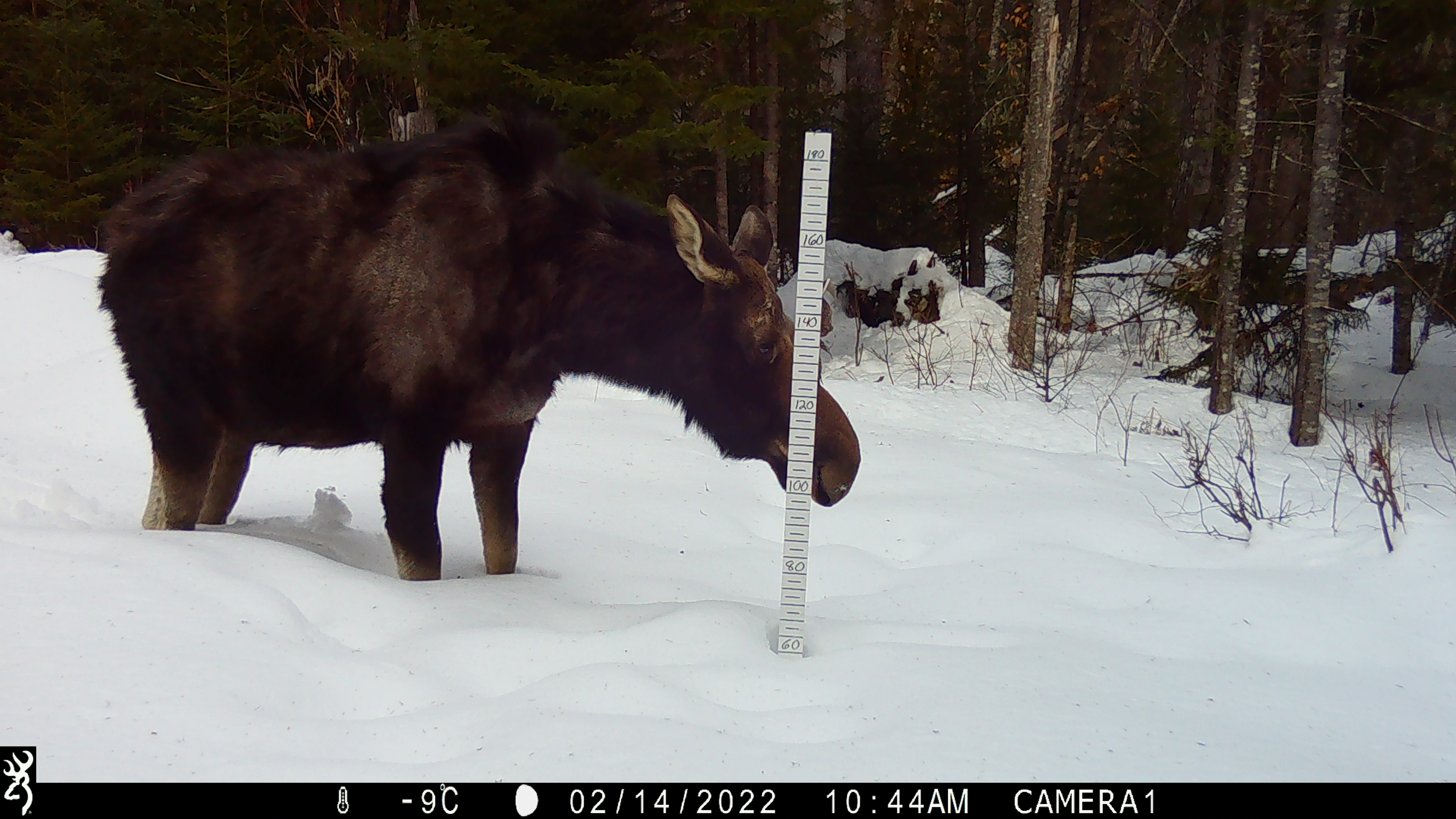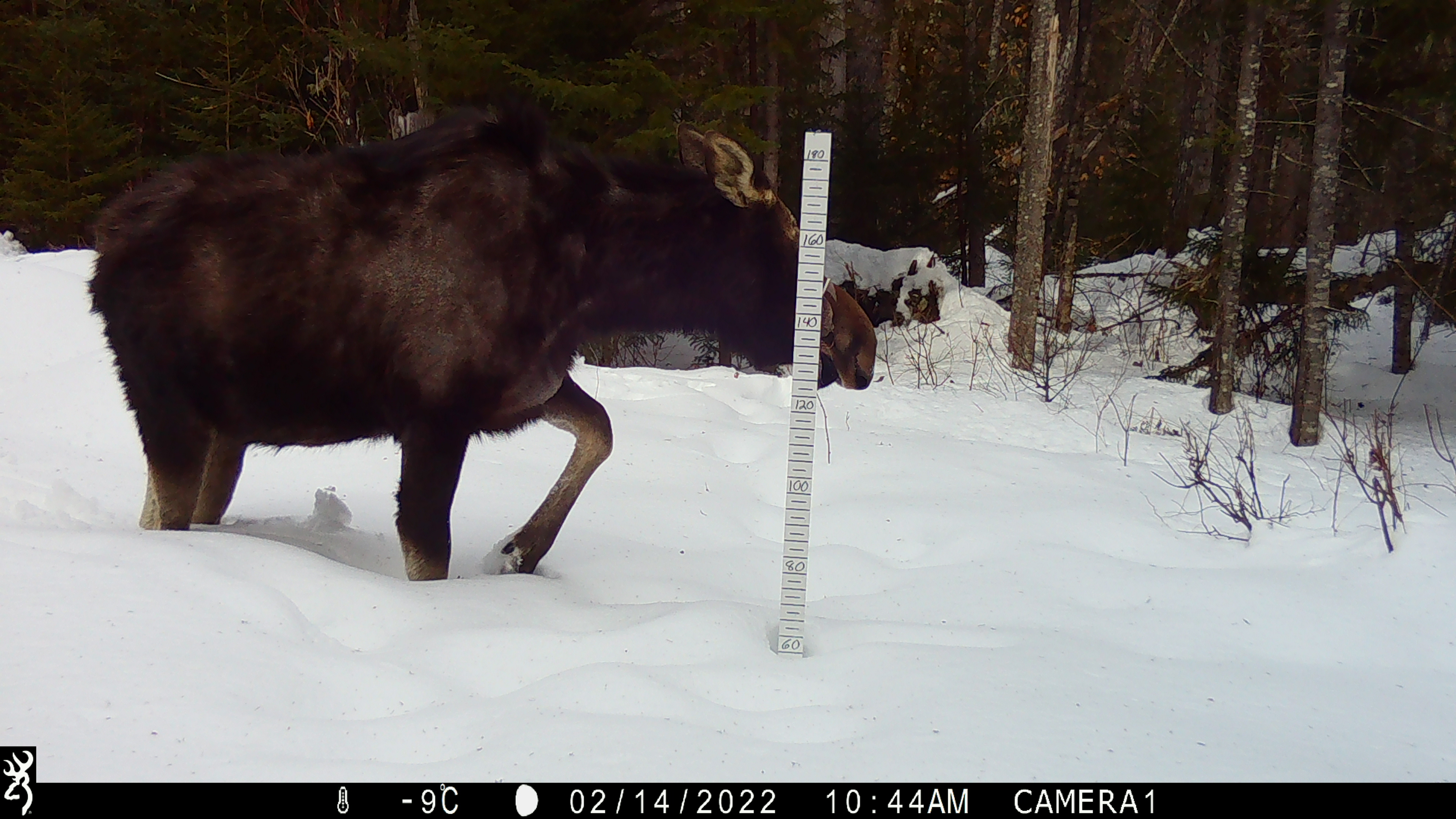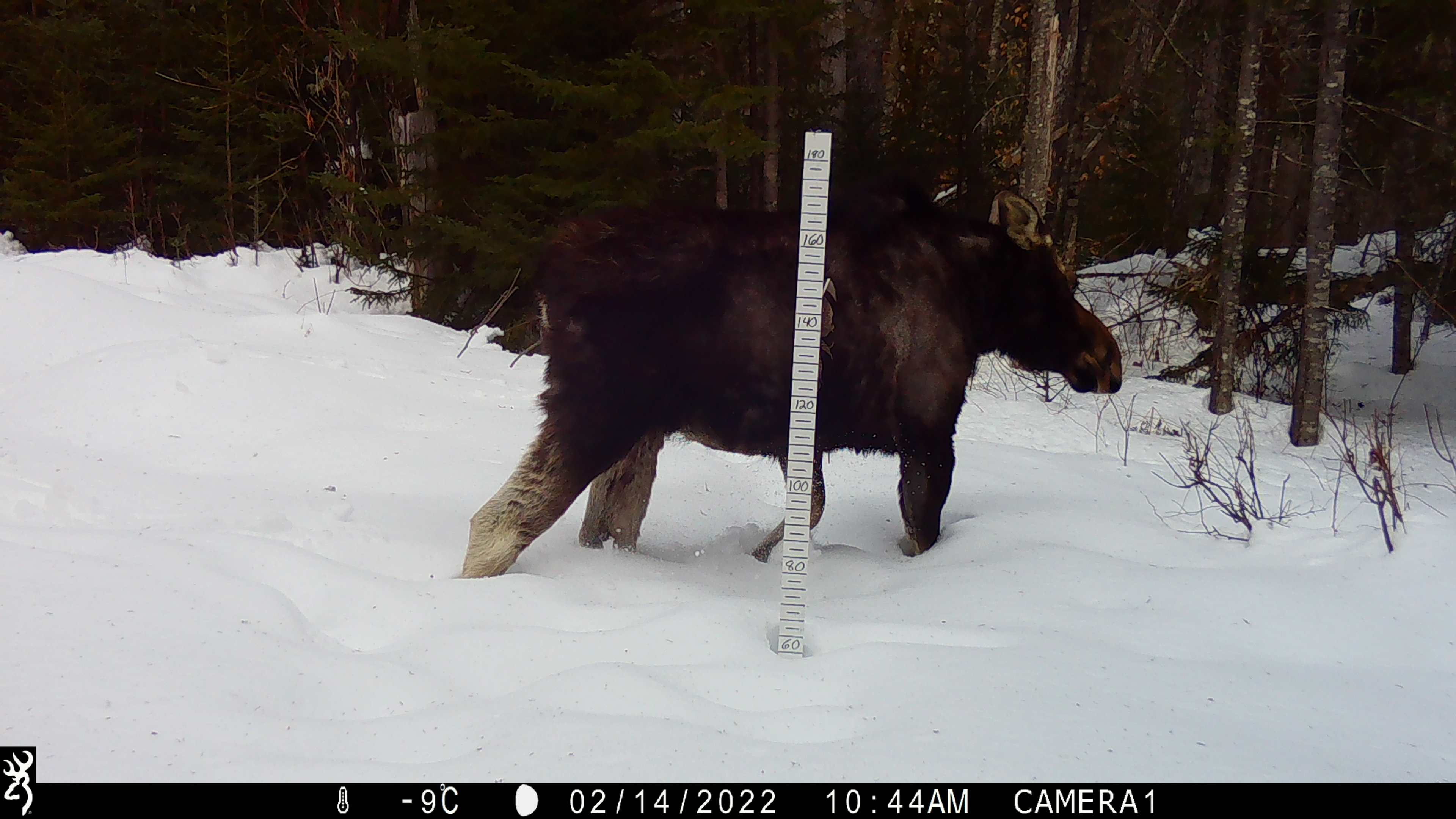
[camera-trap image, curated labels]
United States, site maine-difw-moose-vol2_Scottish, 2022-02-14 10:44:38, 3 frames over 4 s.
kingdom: Animalia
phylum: Chordata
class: Mammalia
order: Artiodactyla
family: Cervidae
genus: Alces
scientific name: Alces alces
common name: moose